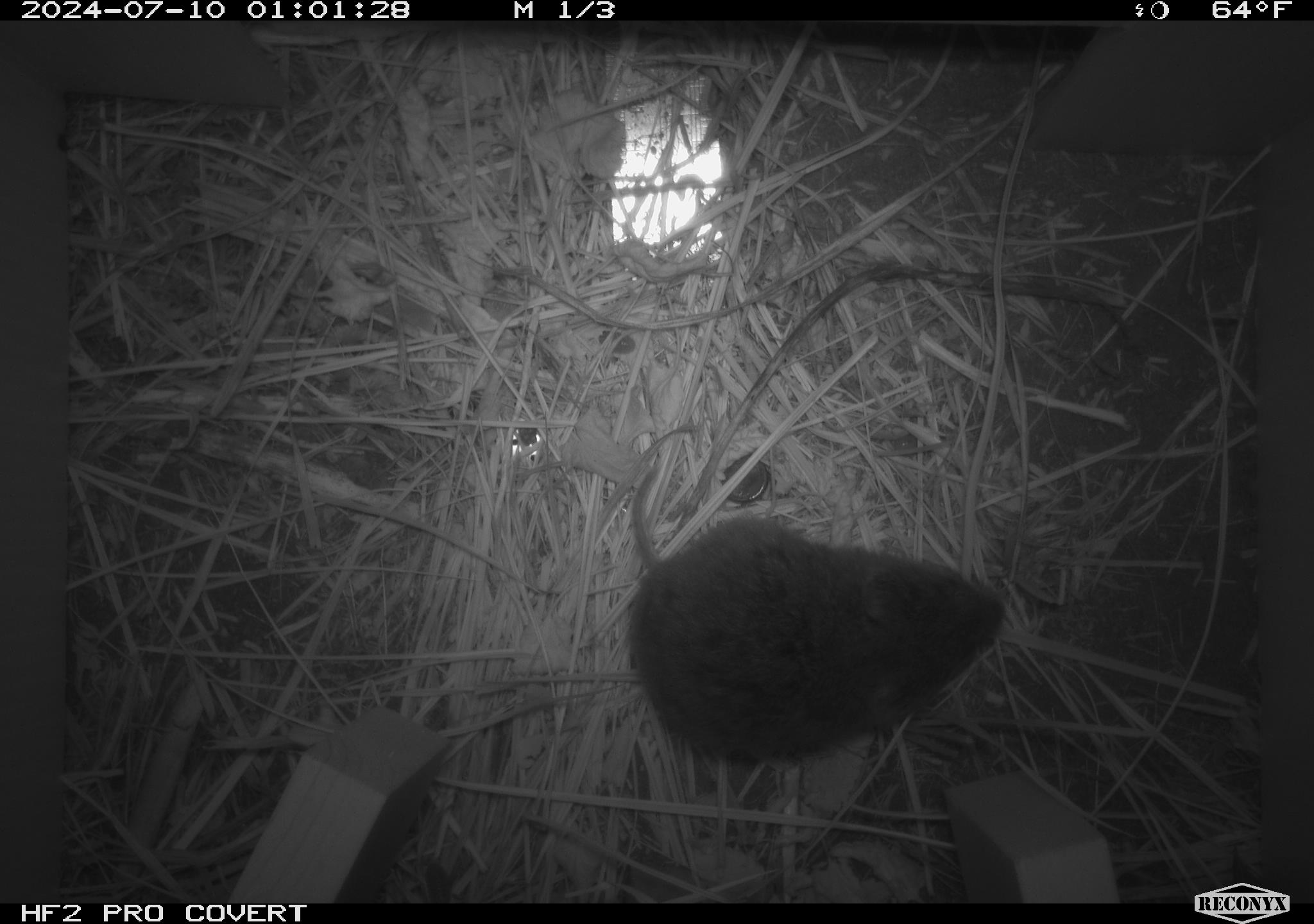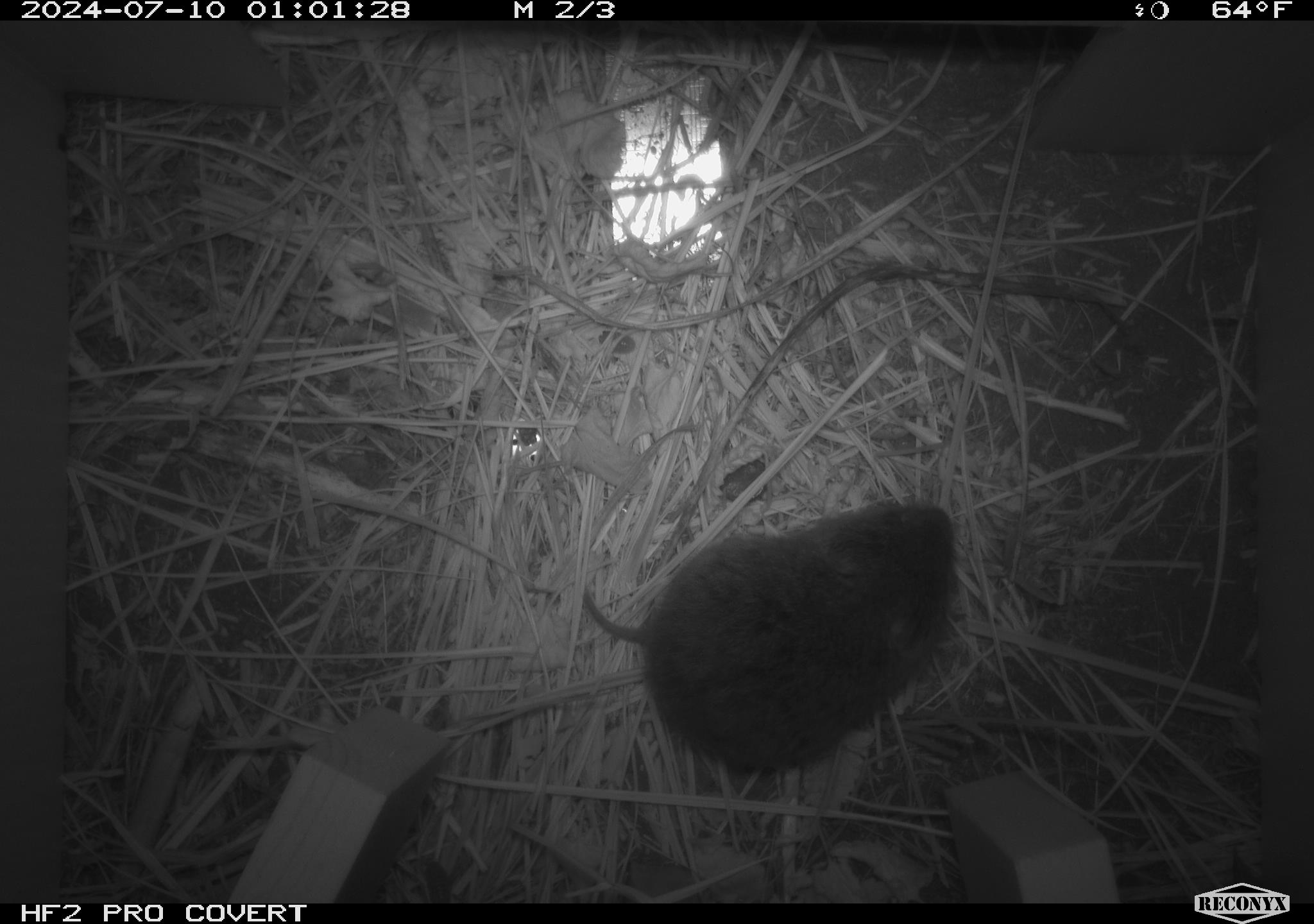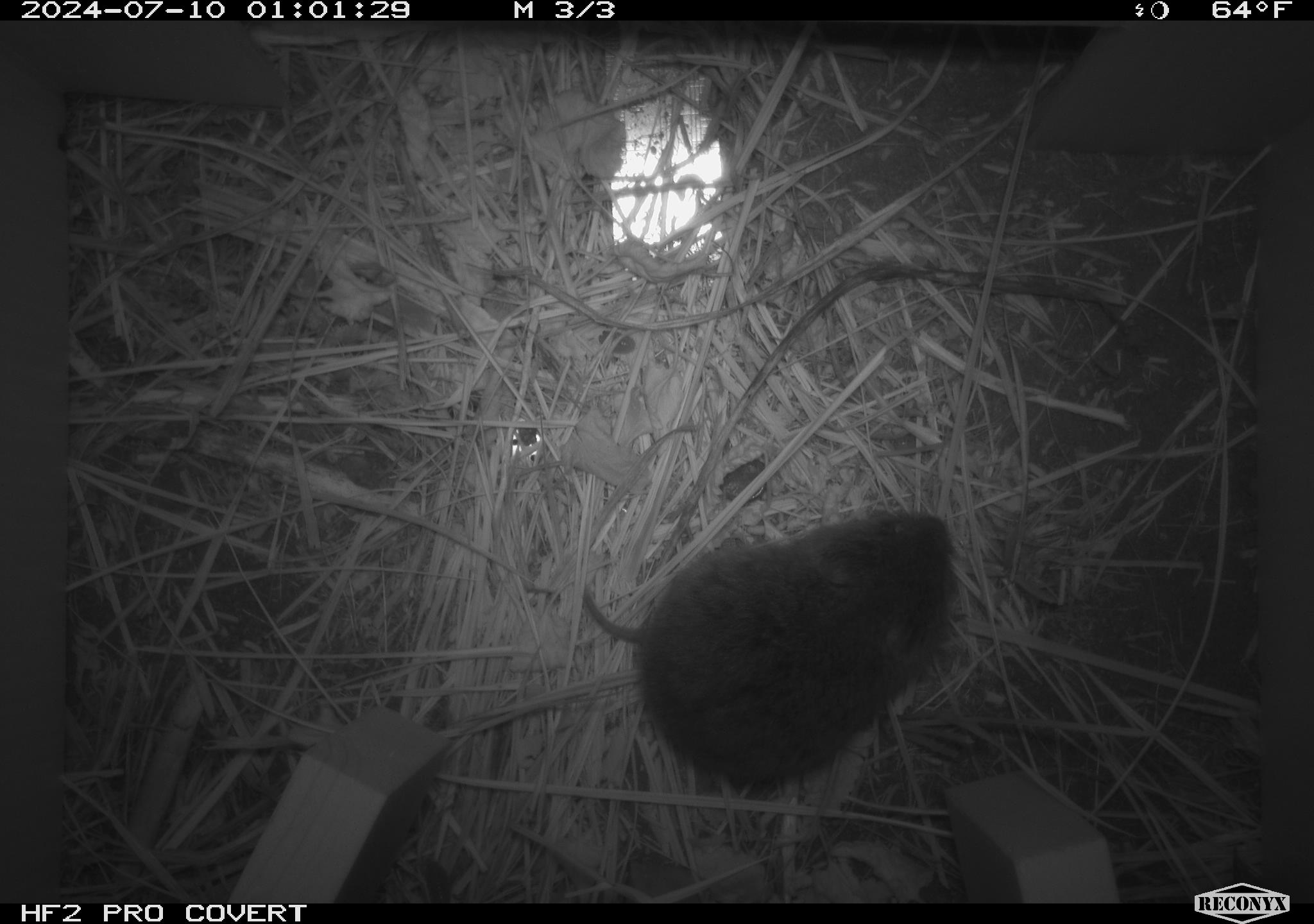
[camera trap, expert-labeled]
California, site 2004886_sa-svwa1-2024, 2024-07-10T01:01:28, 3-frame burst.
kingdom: Animalia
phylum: Chordata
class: Mammalia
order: Rodentia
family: Cricetidae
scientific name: Arvicolinae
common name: voles, lemmings, and muskrats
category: arvicolinae subfamily